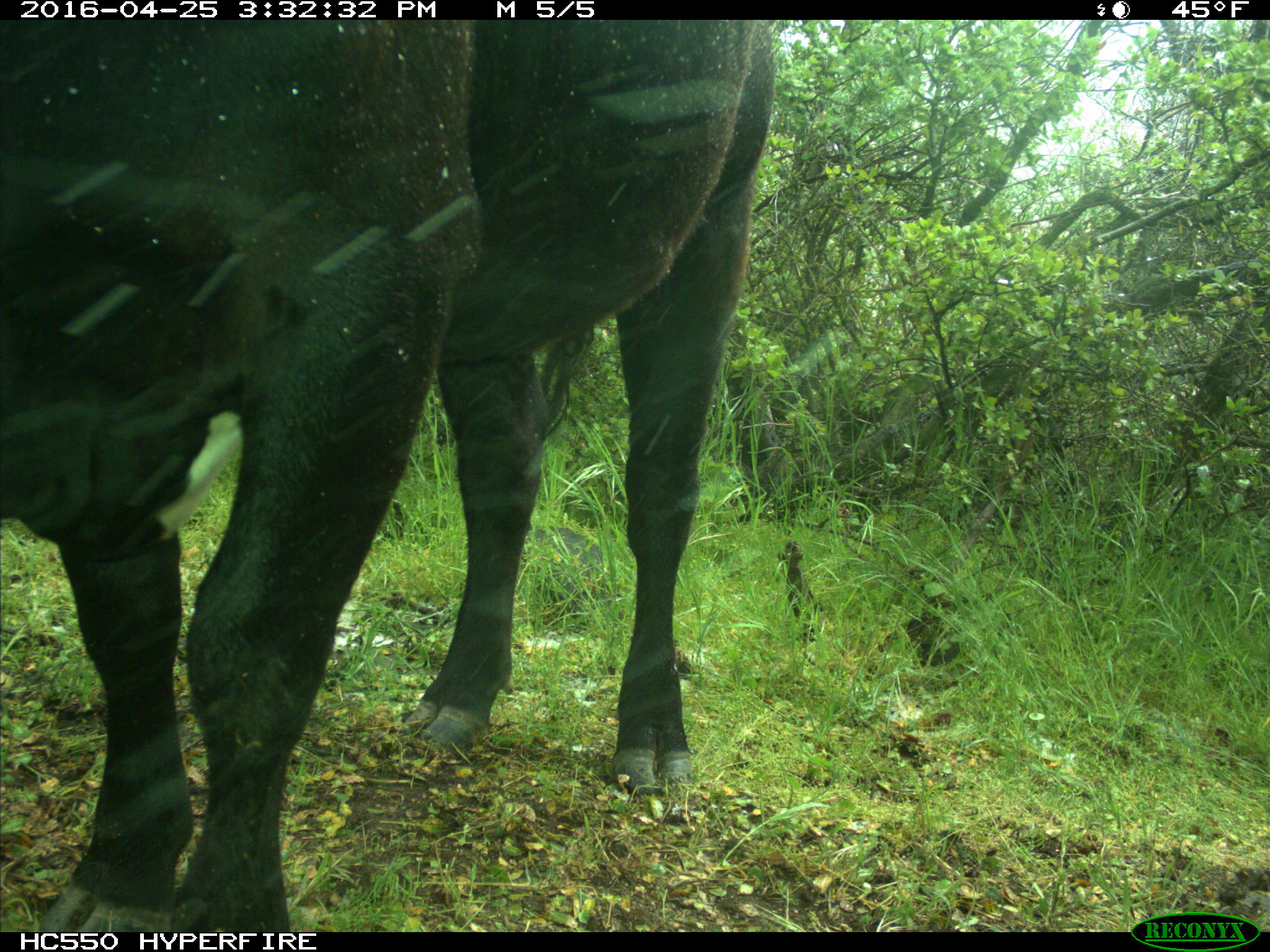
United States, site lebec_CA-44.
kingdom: Animalia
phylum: Chordata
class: Mammalia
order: Artiodactyla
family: Bovidae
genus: Bos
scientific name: Bos taurus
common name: domestic cow